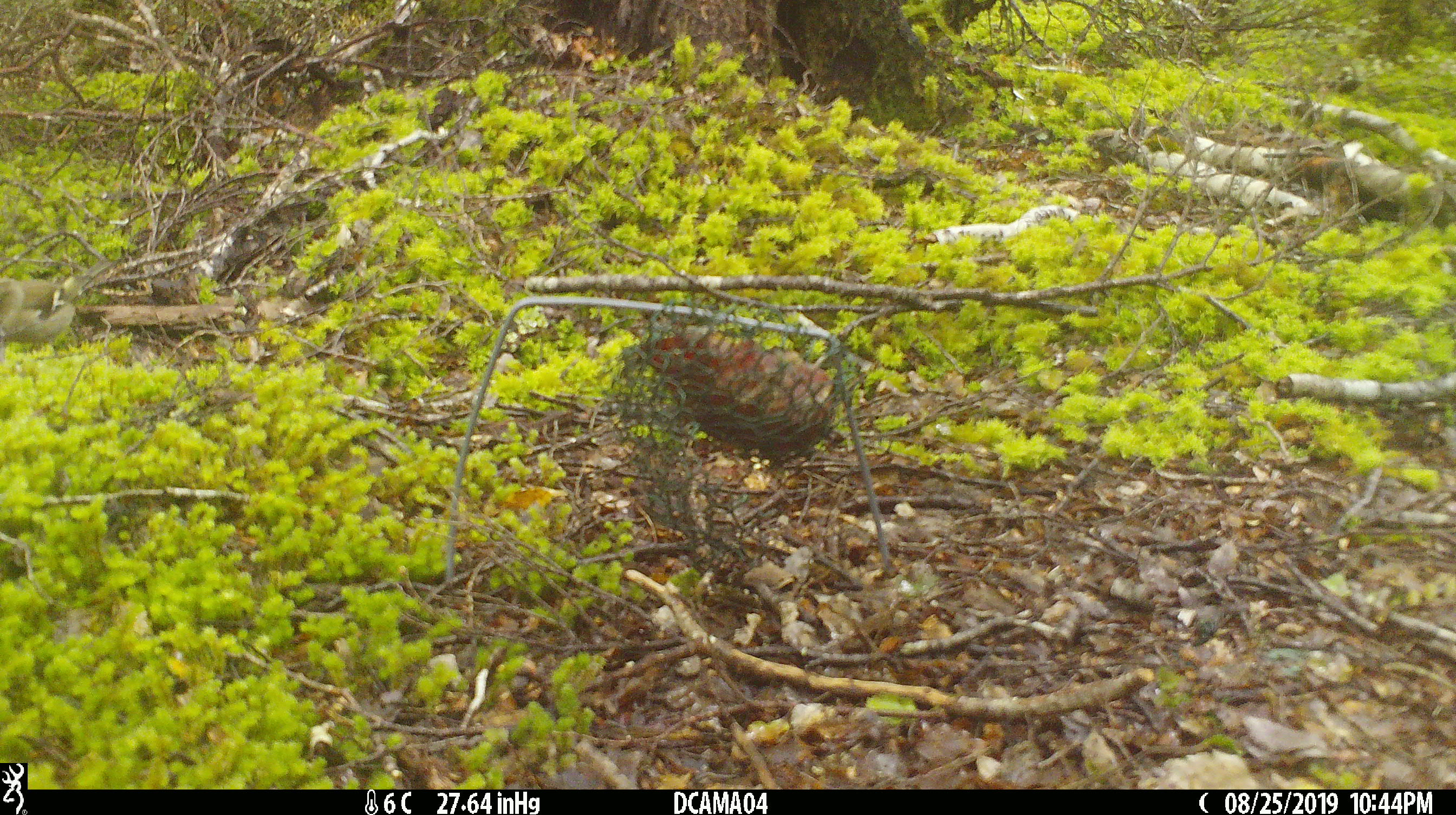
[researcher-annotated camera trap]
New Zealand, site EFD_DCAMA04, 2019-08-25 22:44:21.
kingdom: Animalia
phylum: Chordata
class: Aves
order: Passeriformes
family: Fringillidae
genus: Fringilla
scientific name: Fringilla coelebs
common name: common chaffinch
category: chaffinch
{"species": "chaffinch (common chaffinch) (Fringilla coelebs)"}